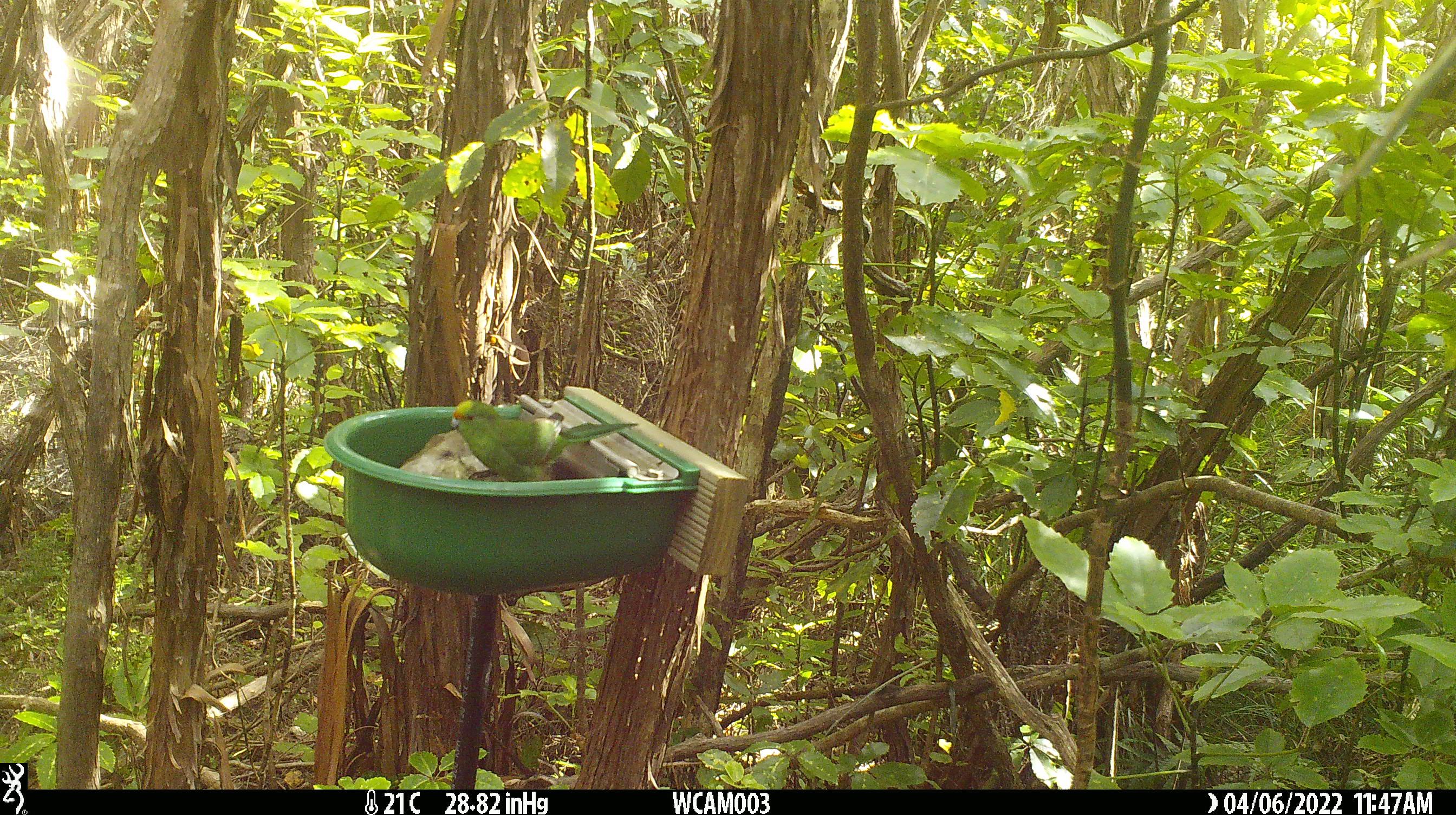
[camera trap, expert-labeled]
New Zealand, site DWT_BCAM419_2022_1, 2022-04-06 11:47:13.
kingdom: Animalia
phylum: Chordata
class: Aves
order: Psittaciformes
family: Psittaculidae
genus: Cyanoramphus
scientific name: Cyanoramphus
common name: parakeet